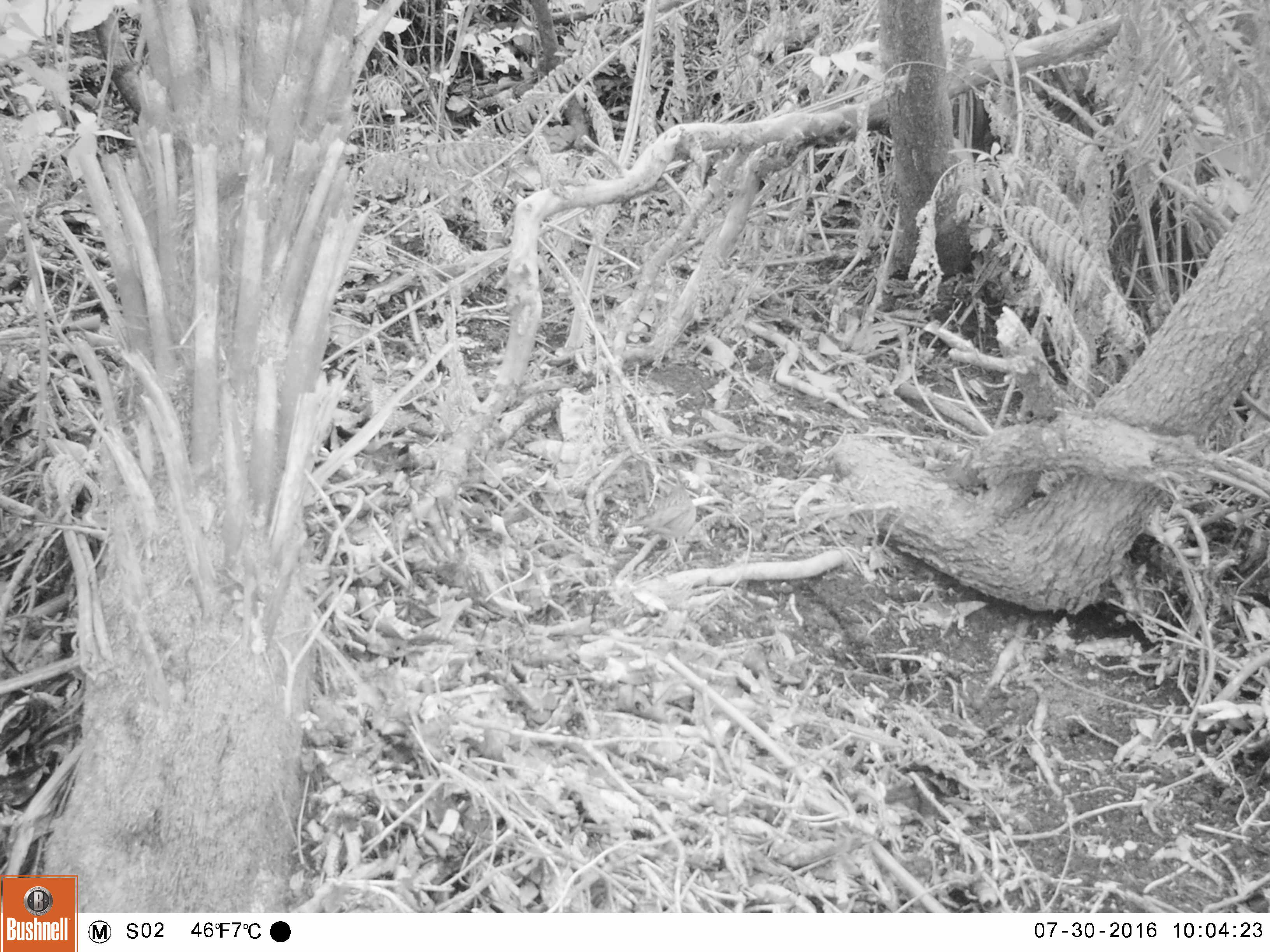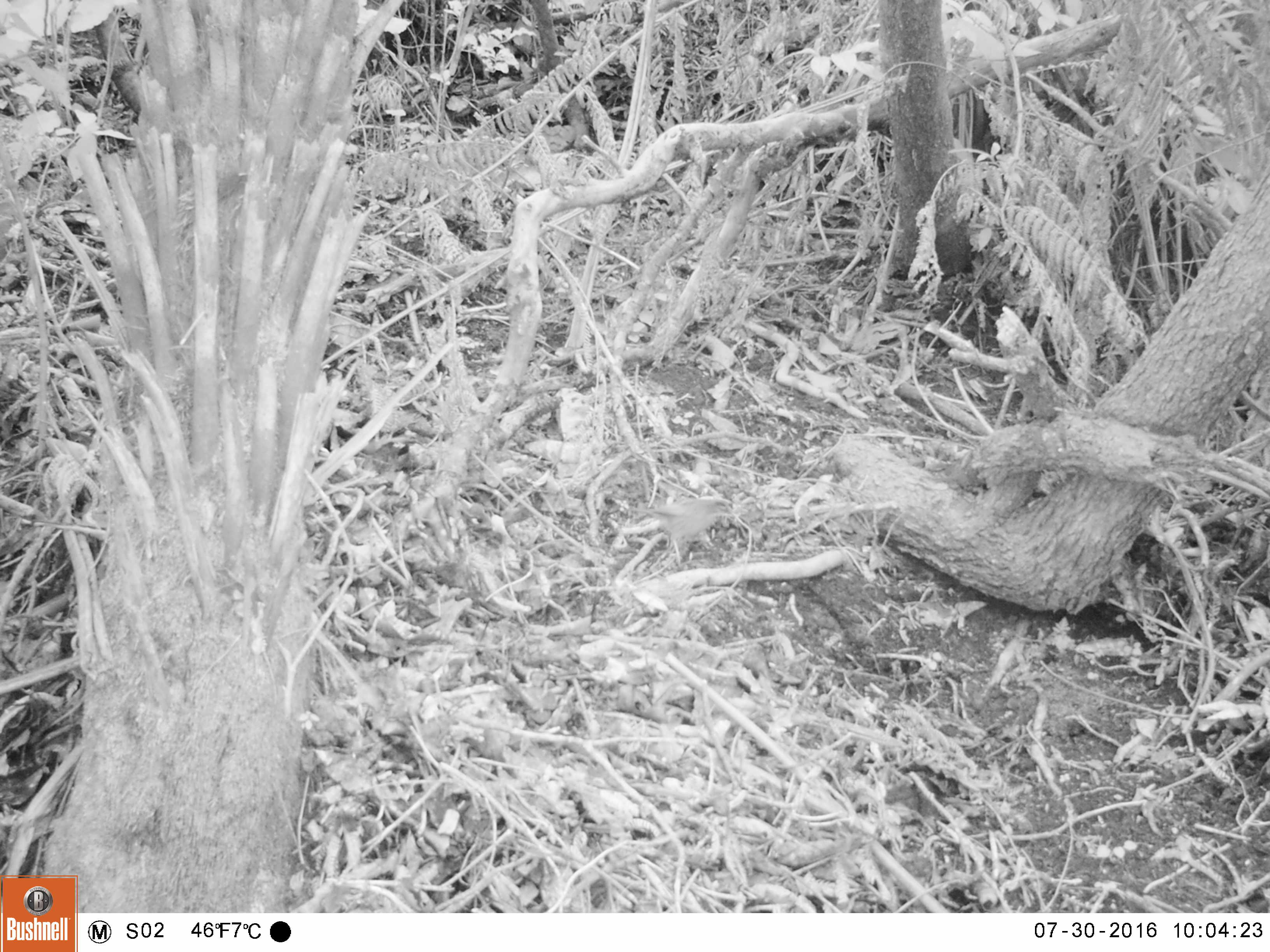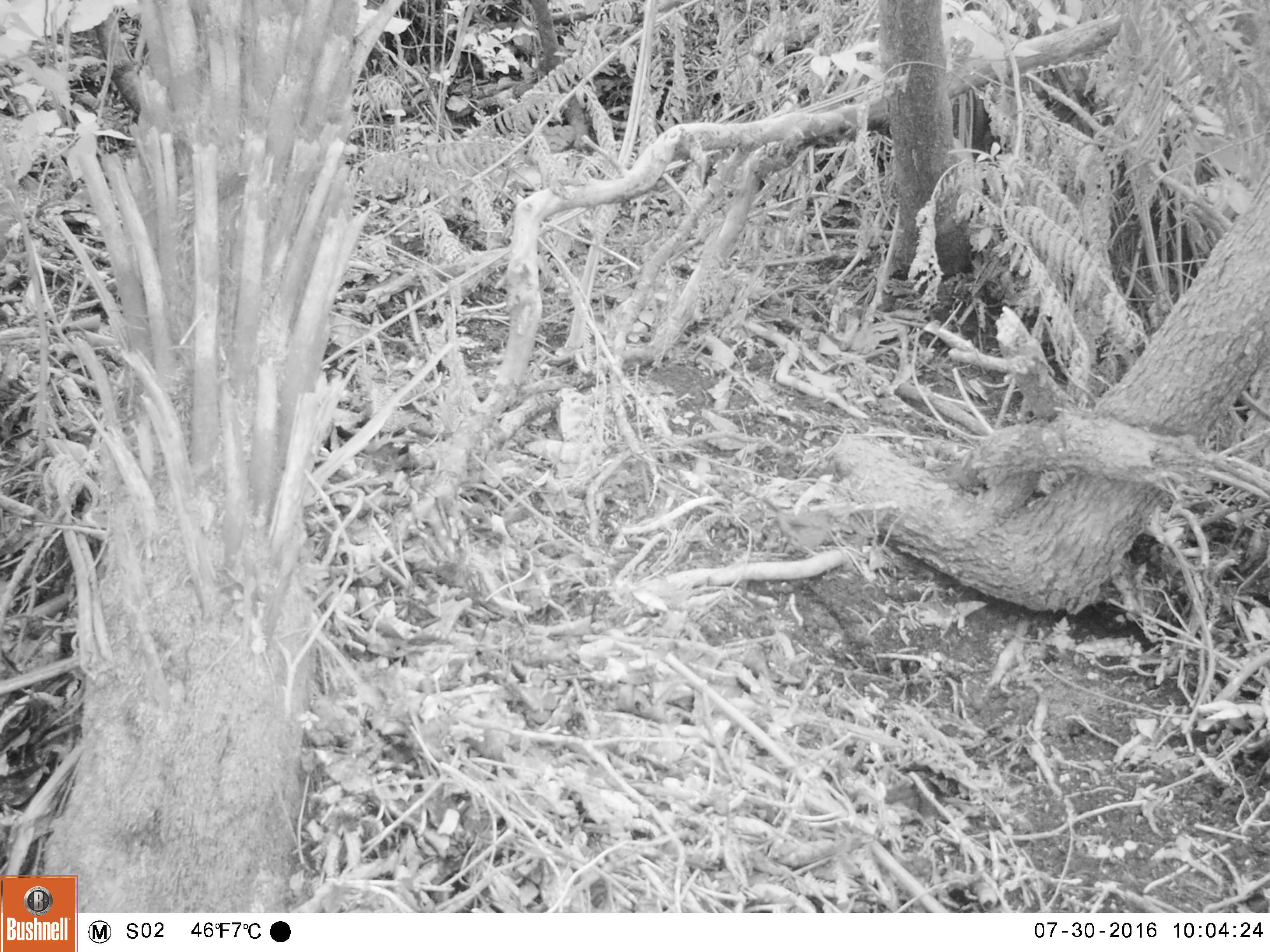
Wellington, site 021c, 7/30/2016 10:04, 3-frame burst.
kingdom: Animalia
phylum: Chordata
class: Aves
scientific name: Aves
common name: bird